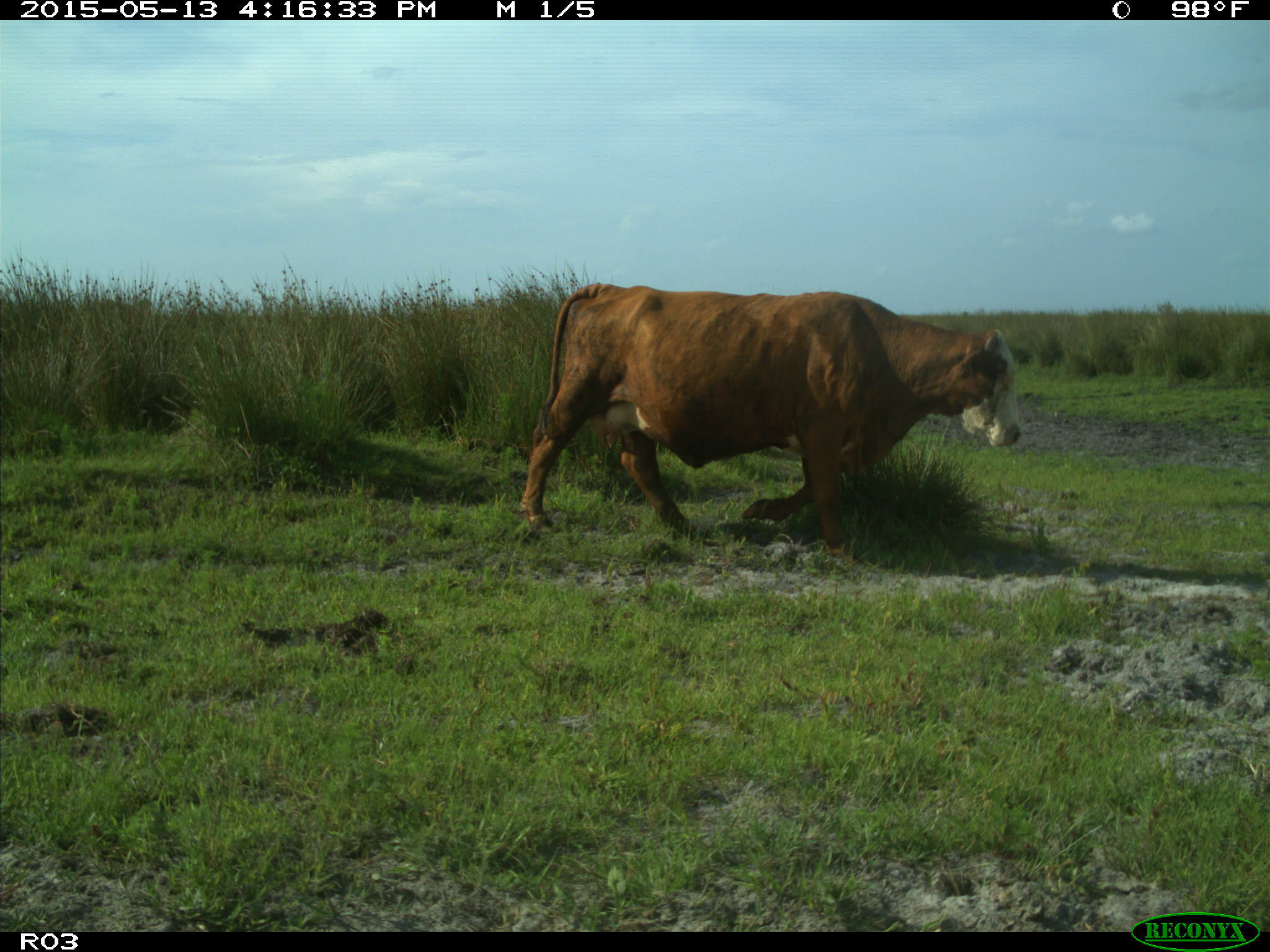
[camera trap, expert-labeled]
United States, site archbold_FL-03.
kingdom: Animalia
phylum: Chordata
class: Mammalia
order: Artiodactyla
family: Bovidae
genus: Bos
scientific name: Bos taurus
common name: domestic cow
Bos taurus (domestic cow).